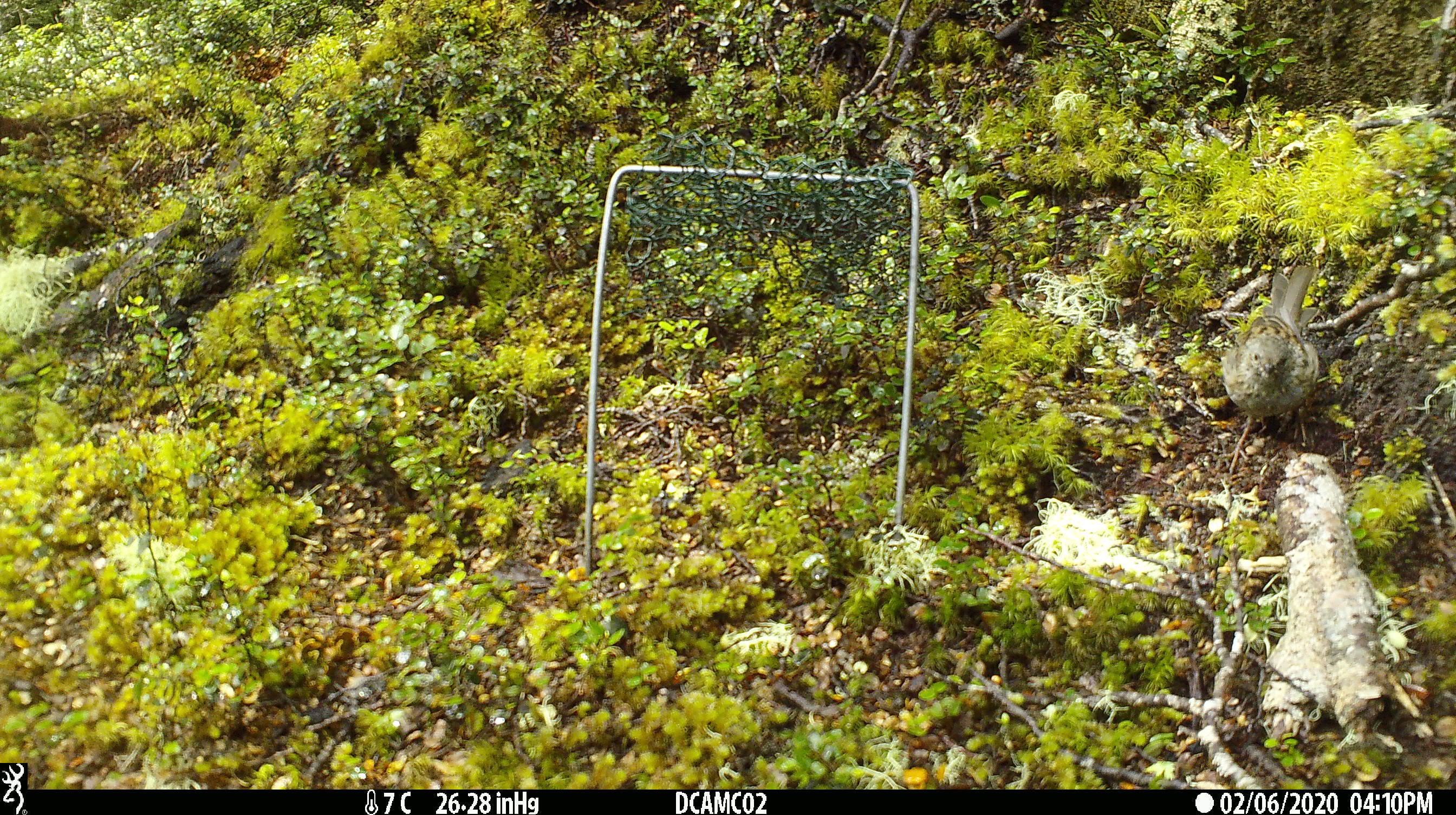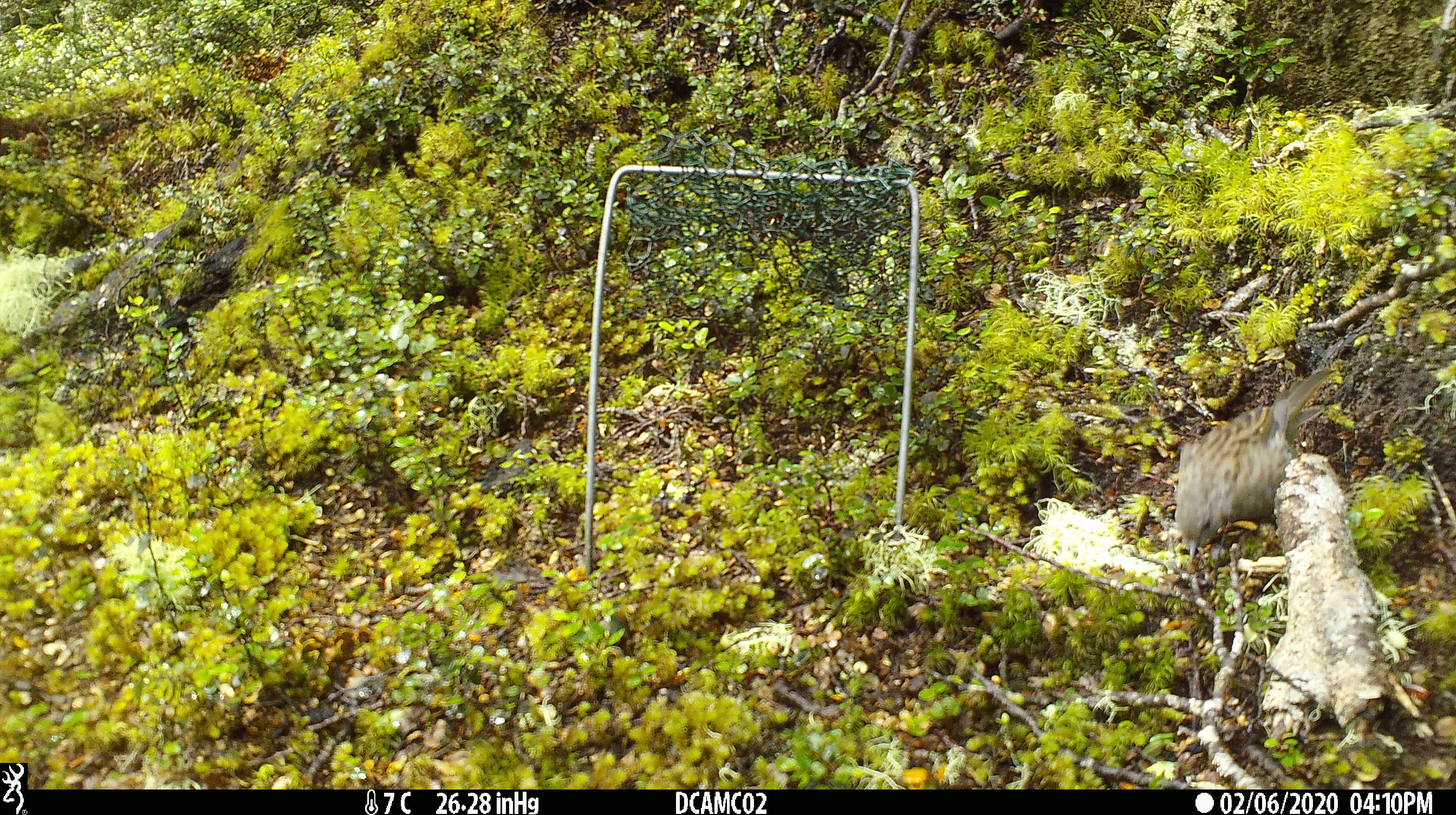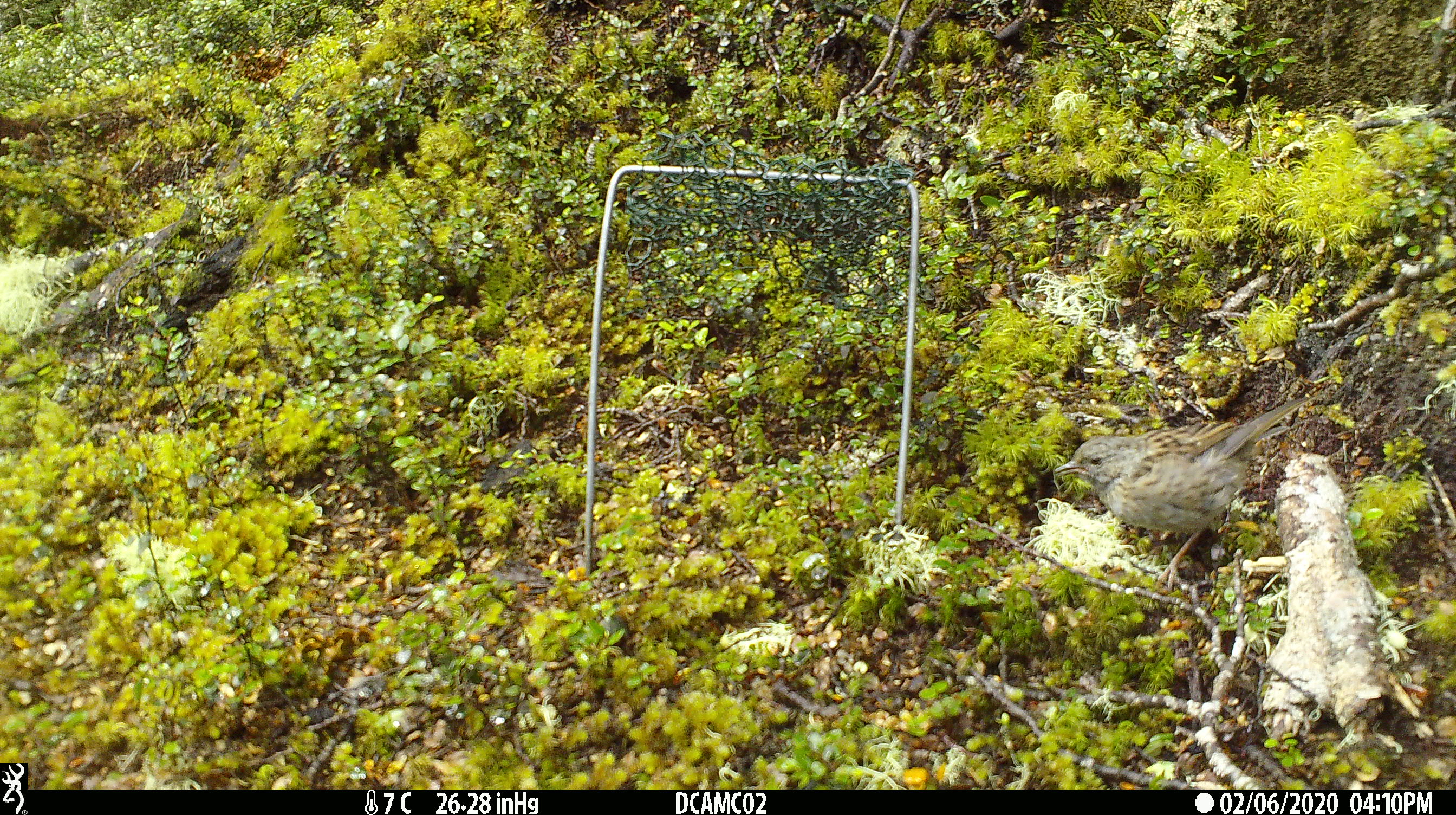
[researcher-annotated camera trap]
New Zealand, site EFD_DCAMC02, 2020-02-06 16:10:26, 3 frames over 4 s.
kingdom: Animalia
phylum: Chordata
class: Aves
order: Passeriformes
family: Prunellidae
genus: Prunella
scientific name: Prunella modularis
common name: dunnock